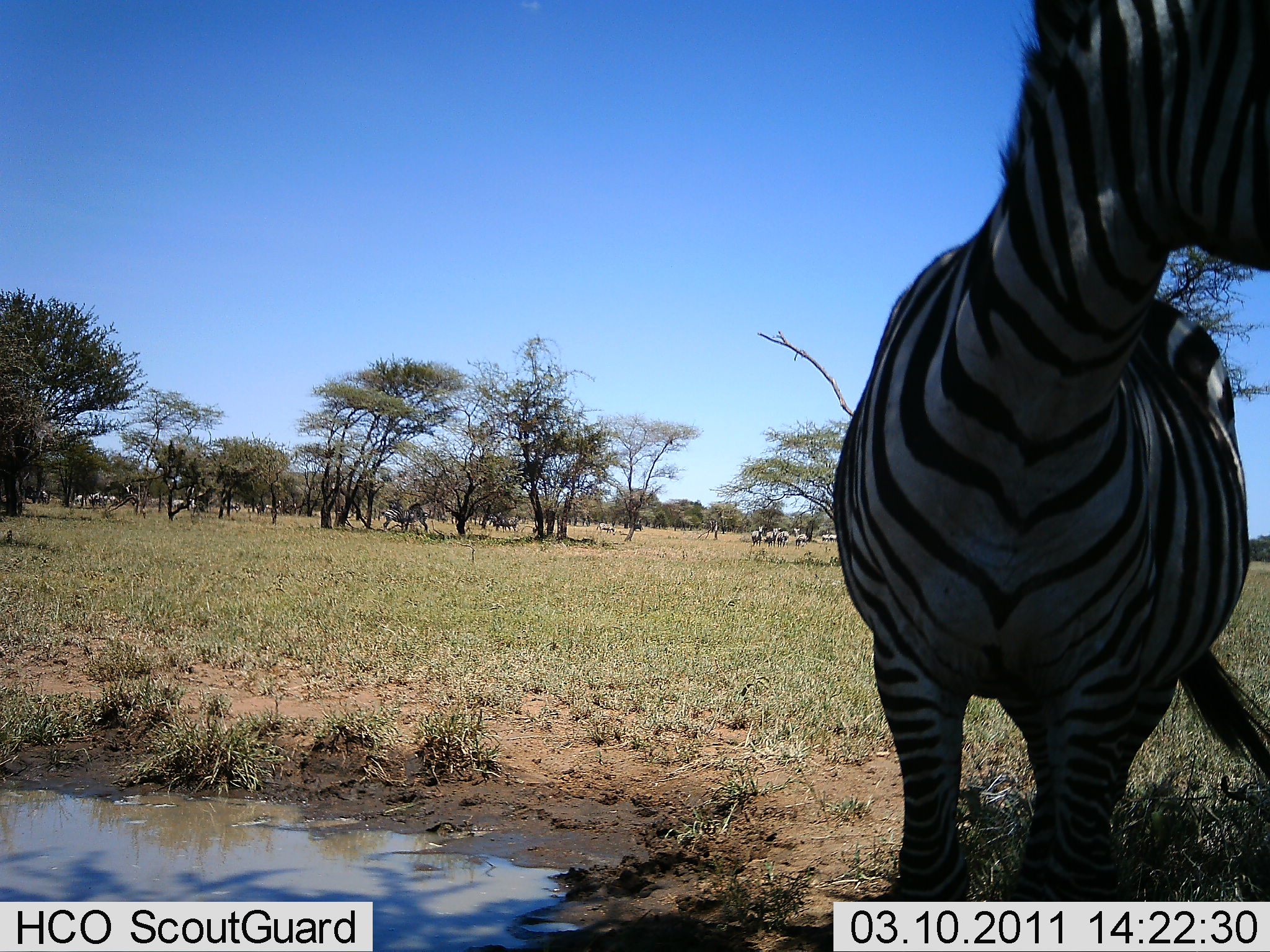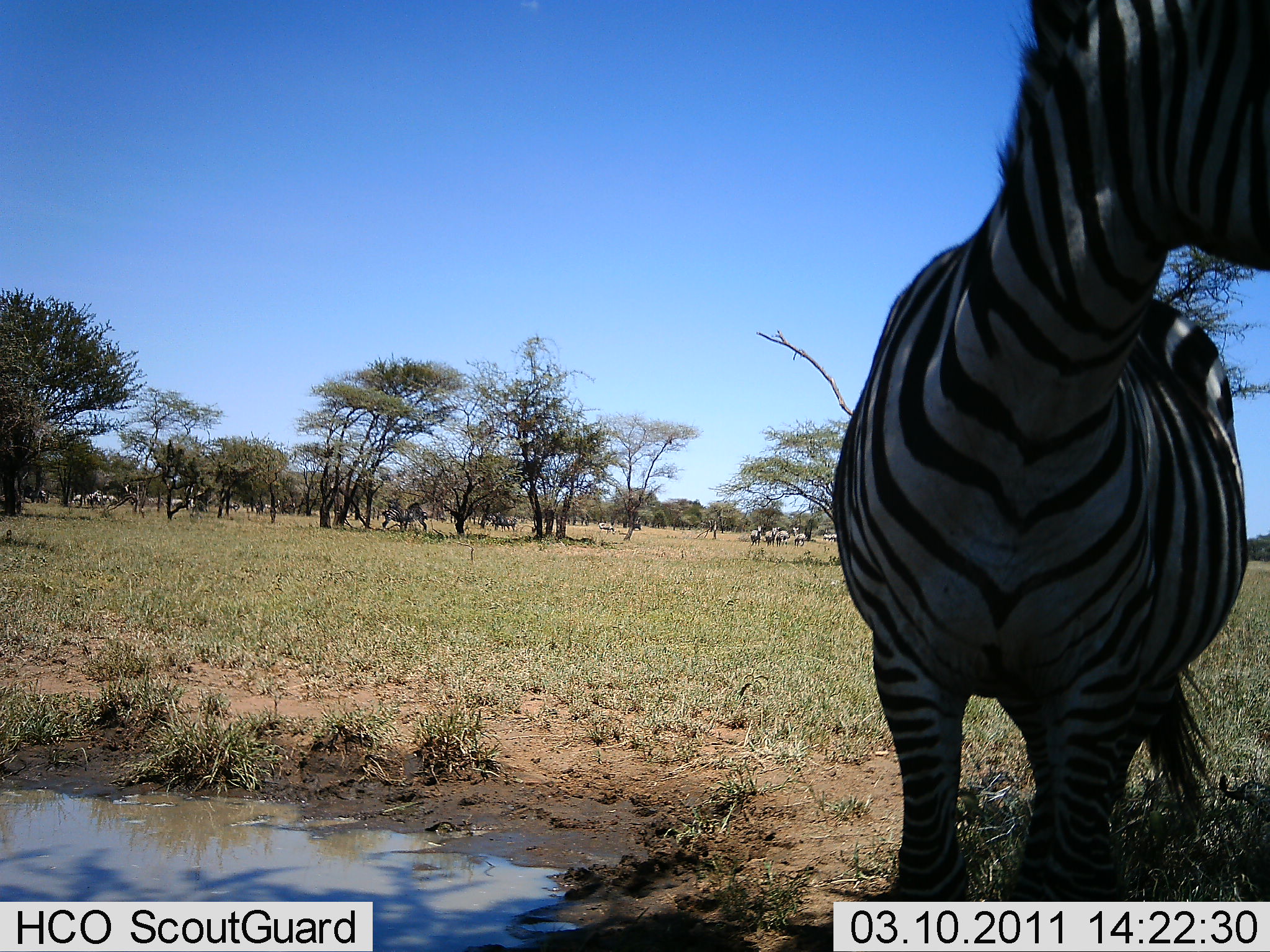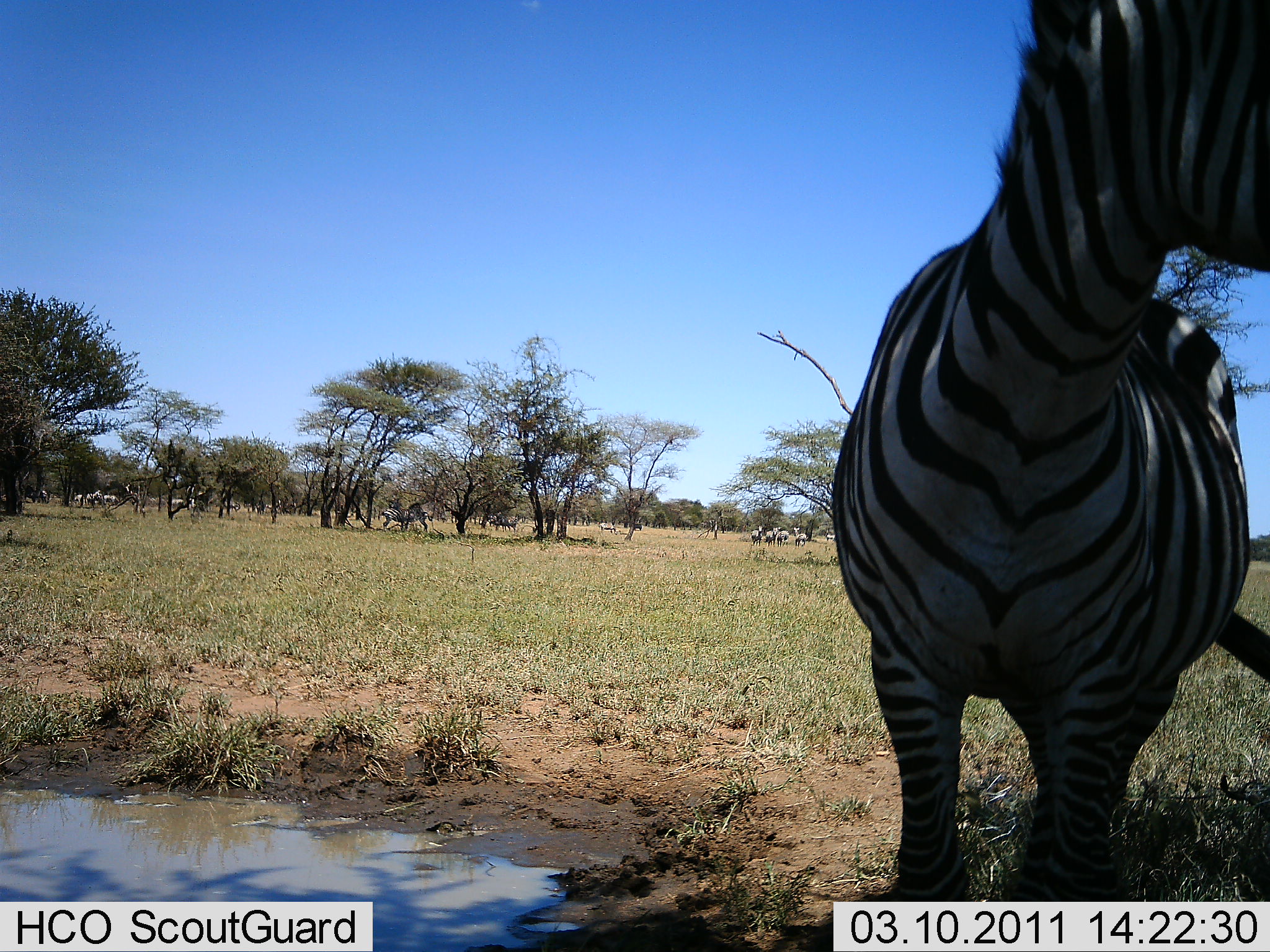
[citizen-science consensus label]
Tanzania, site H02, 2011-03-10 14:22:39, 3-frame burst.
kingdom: Animalia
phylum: Chordata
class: Mammalia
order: Perissodactyla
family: Equidae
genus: Equus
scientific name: Equus quagga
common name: plains zebra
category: zebra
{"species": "zebra (plains zebra) (Equus quagga)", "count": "1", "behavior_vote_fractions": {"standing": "92%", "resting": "15%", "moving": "15%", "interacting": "0%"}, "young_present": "0%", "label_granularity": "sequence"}